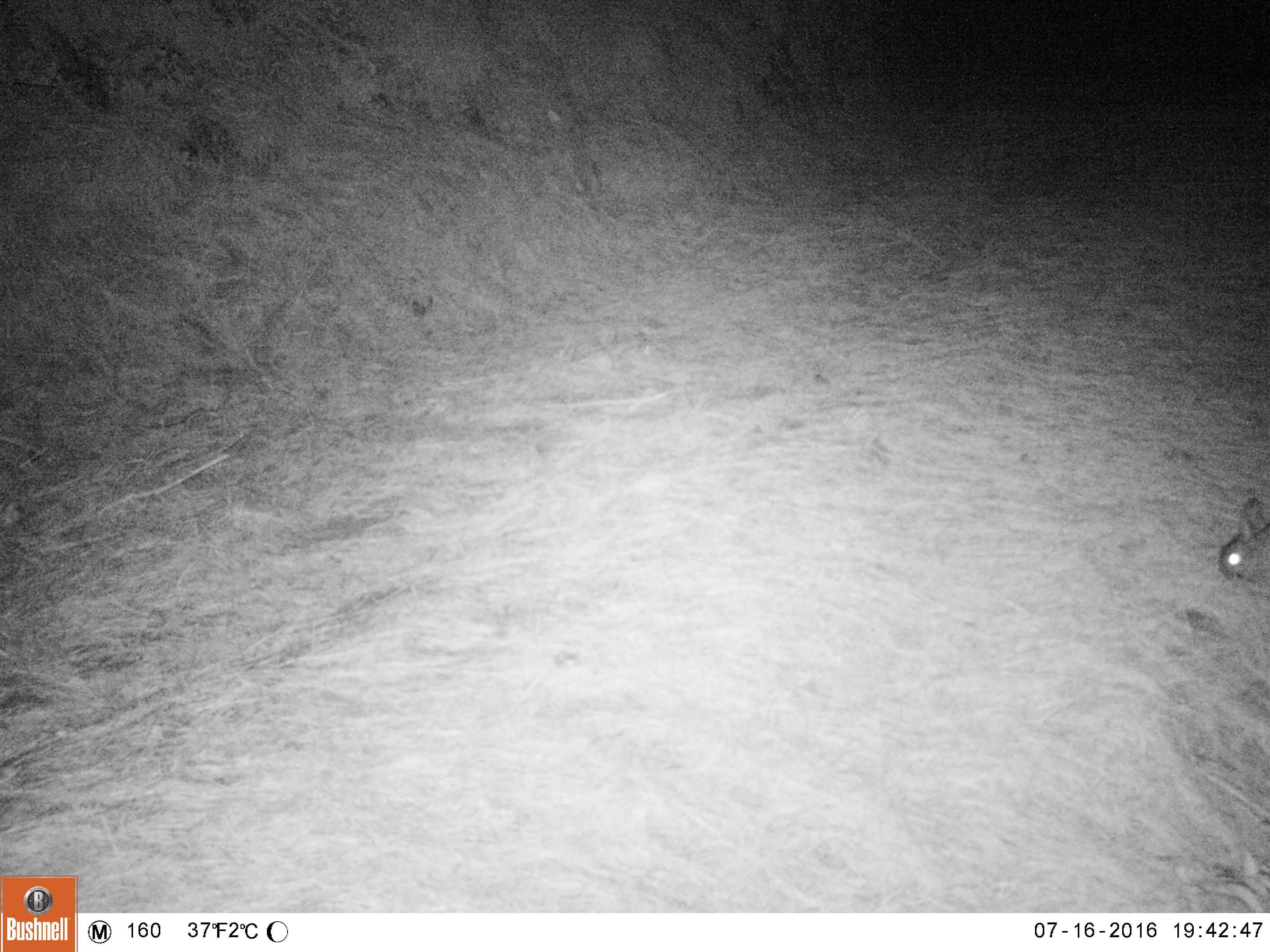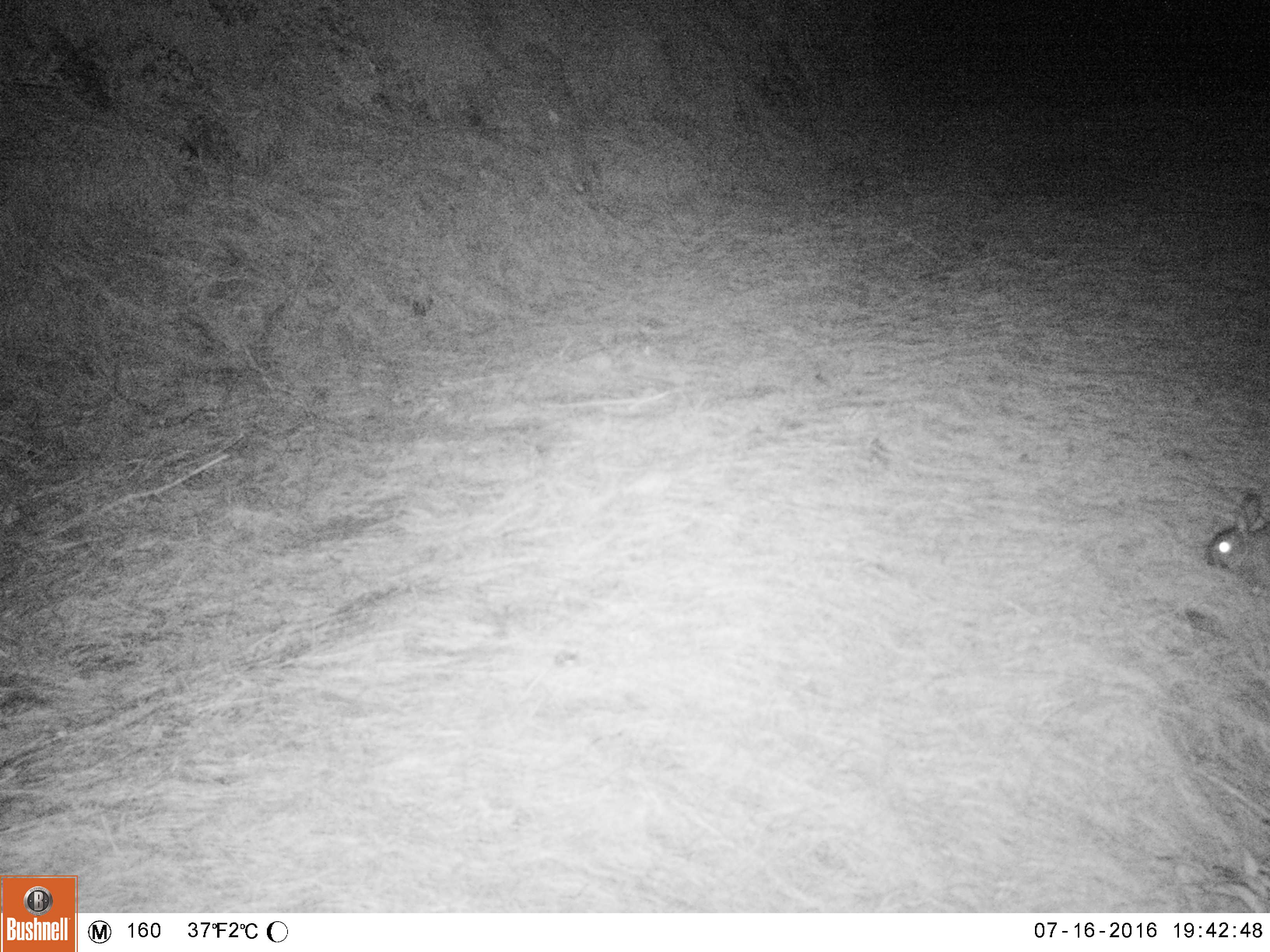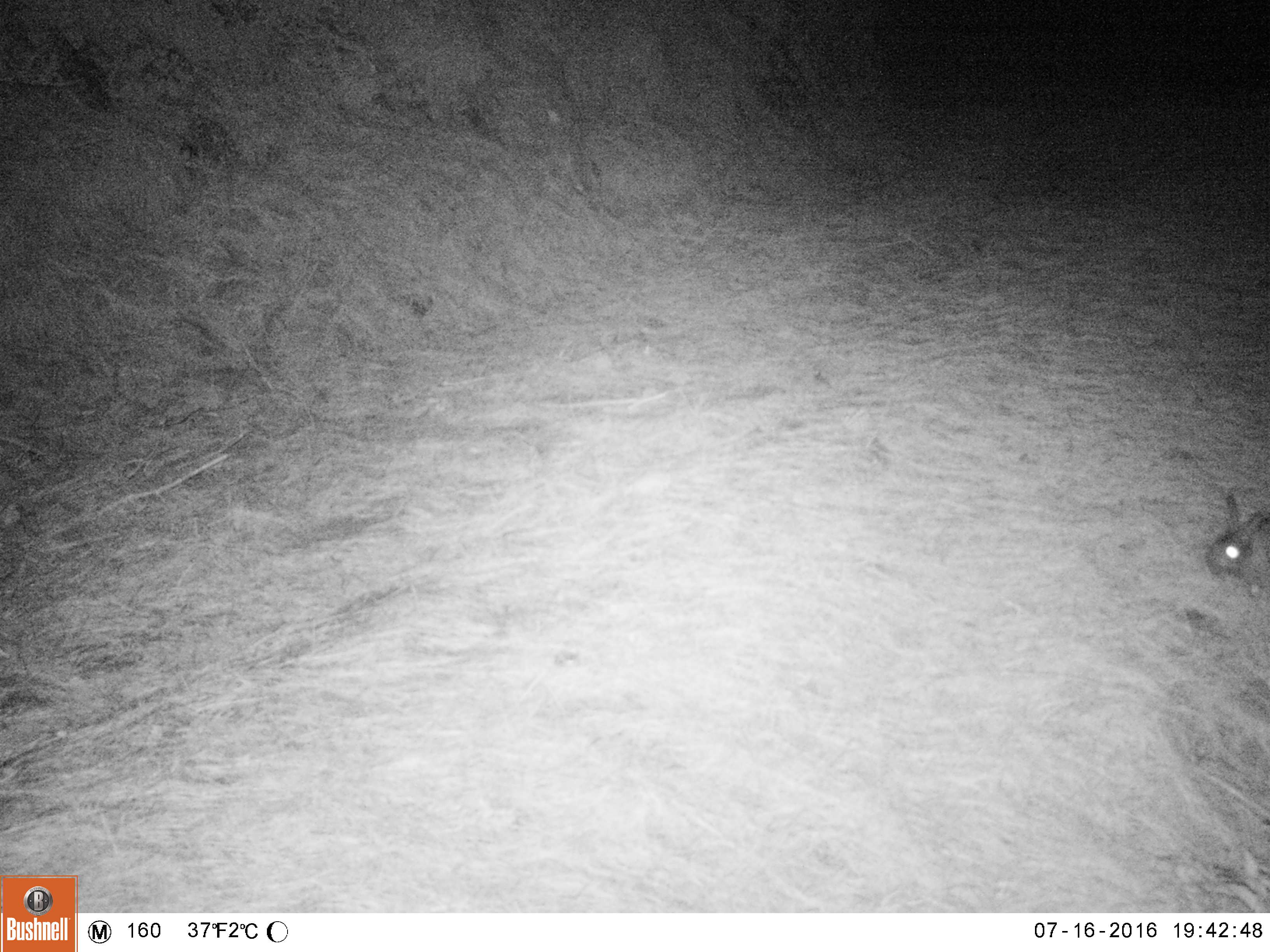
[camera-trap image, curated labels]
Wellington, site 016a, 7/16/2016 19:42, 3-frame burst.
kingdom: Animalia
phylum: Chordata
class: Mammalia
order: Lagomorpha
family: Leporidae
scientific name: Leporidae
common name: rabbit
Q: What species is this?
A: Rabbit (Leporidae).